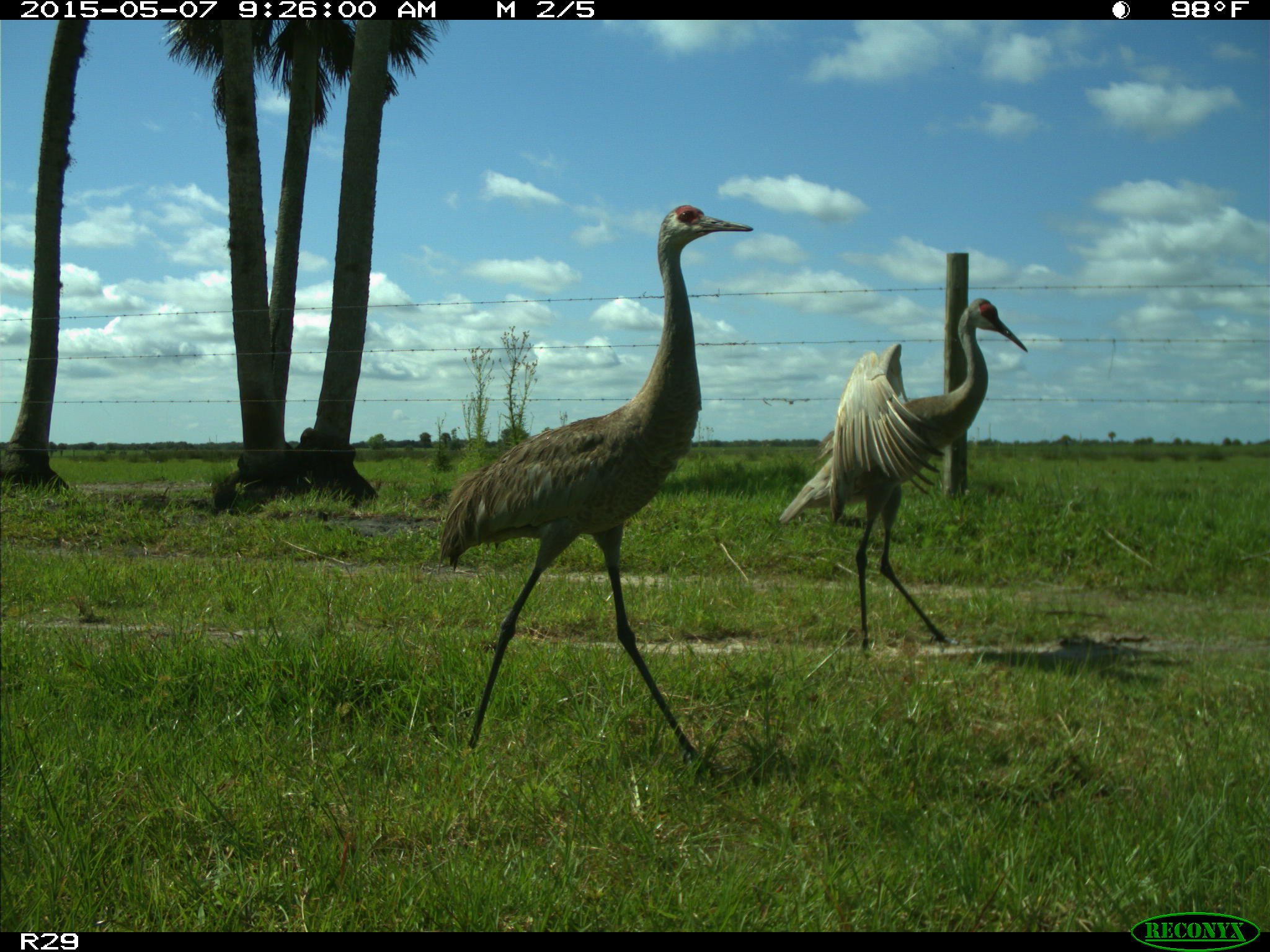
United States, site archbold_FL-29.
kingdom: Animalia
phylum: Chordata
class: Aves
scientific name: Aves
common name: birds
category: unidentified bird